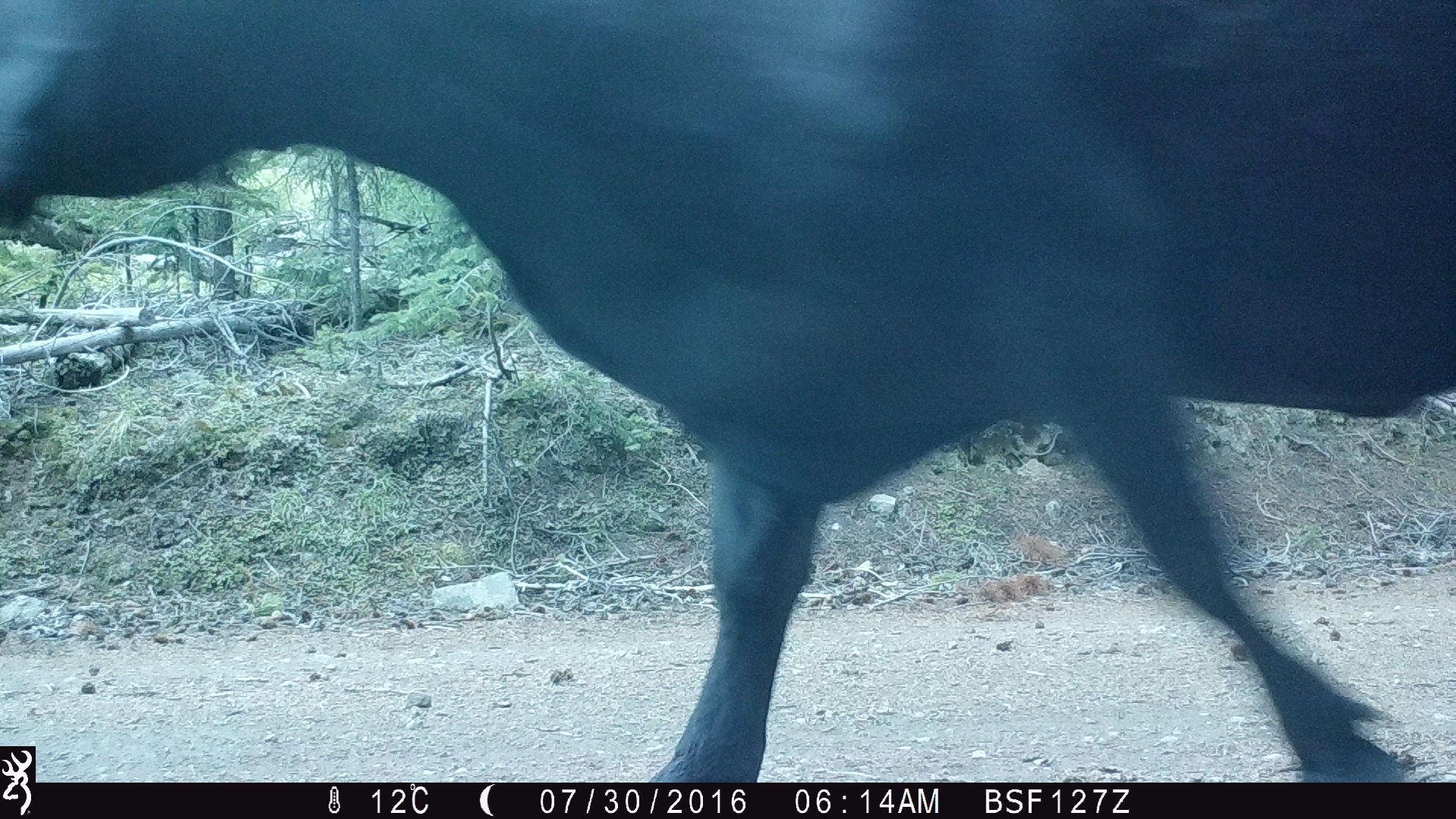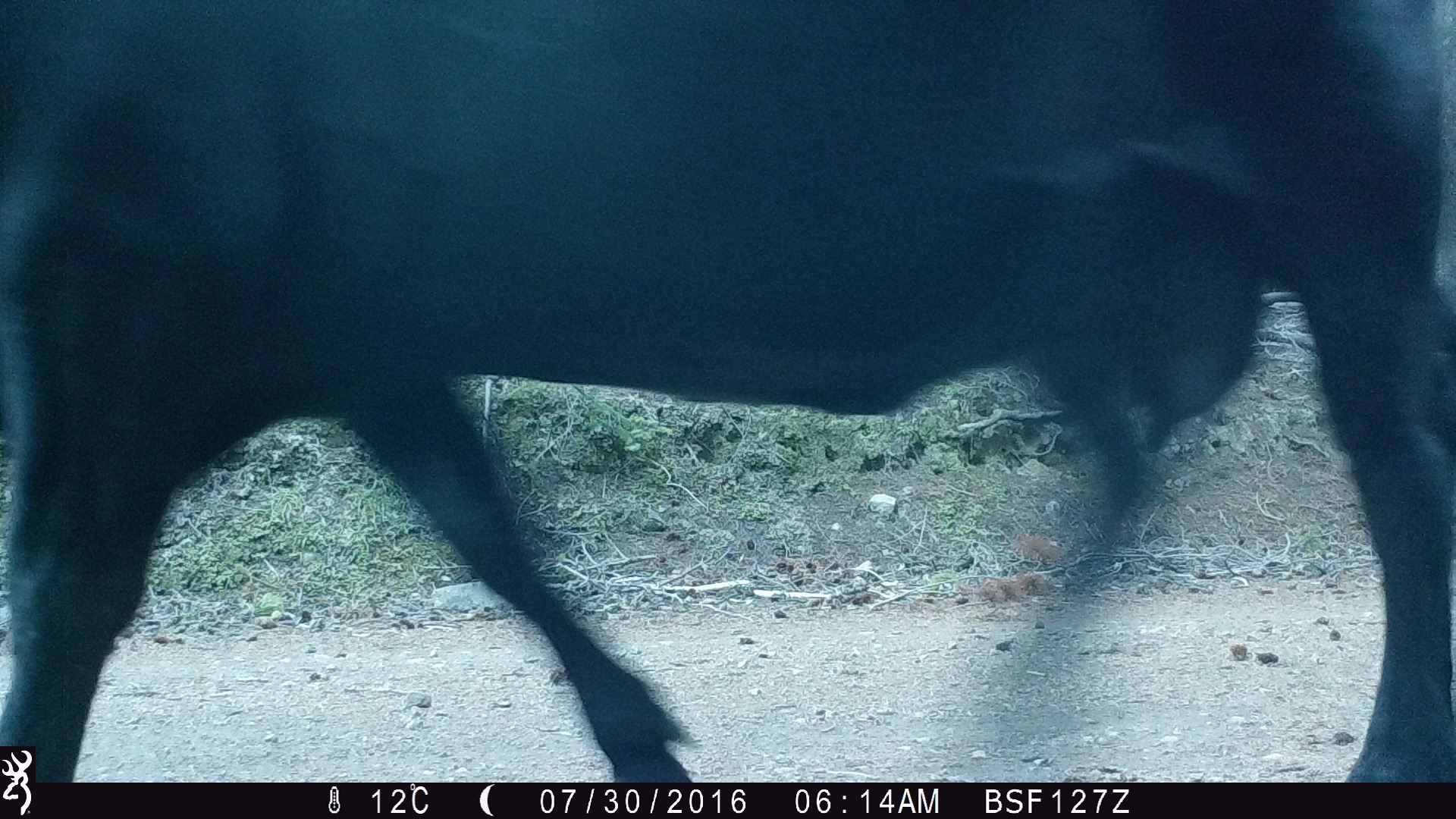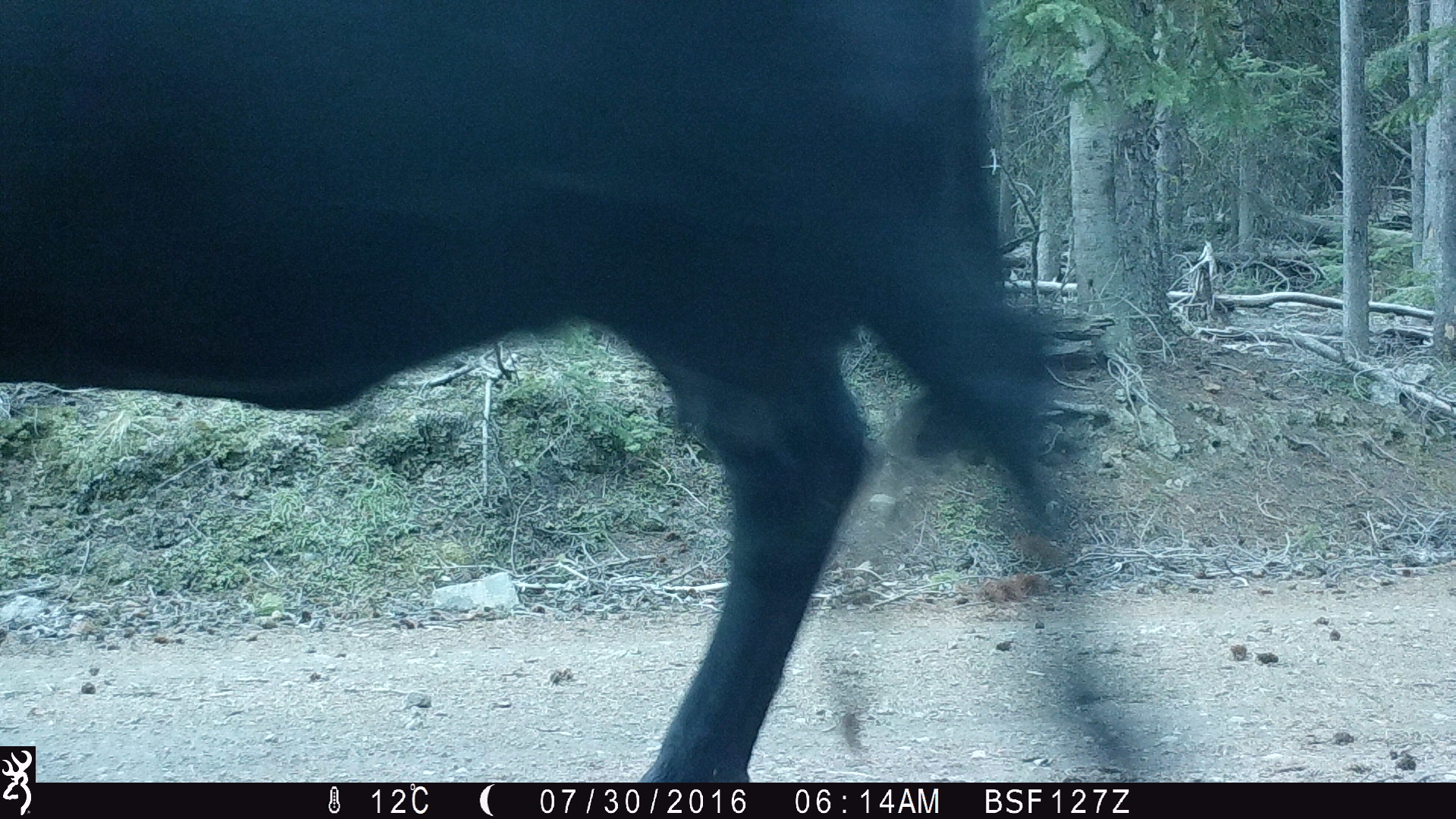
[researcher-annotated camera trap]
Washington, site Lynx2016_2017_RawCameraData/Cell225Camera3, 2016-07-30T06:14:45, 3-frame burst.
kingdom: Animalia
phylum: Chordata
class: Mammalia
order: Artiodactyla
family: Bovidae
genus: Bos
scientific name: Bos taurus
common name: domestic cattle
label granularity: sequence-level